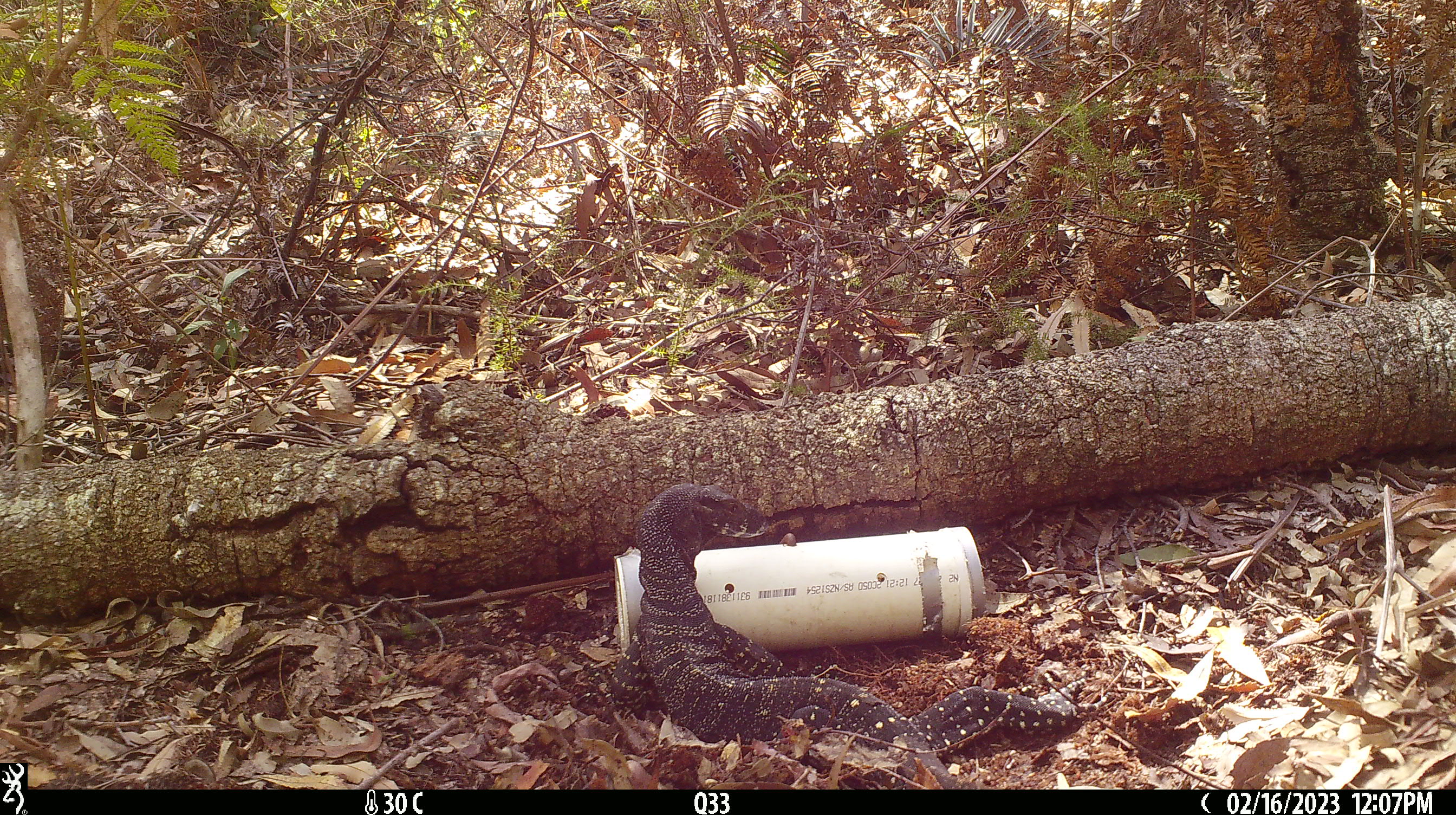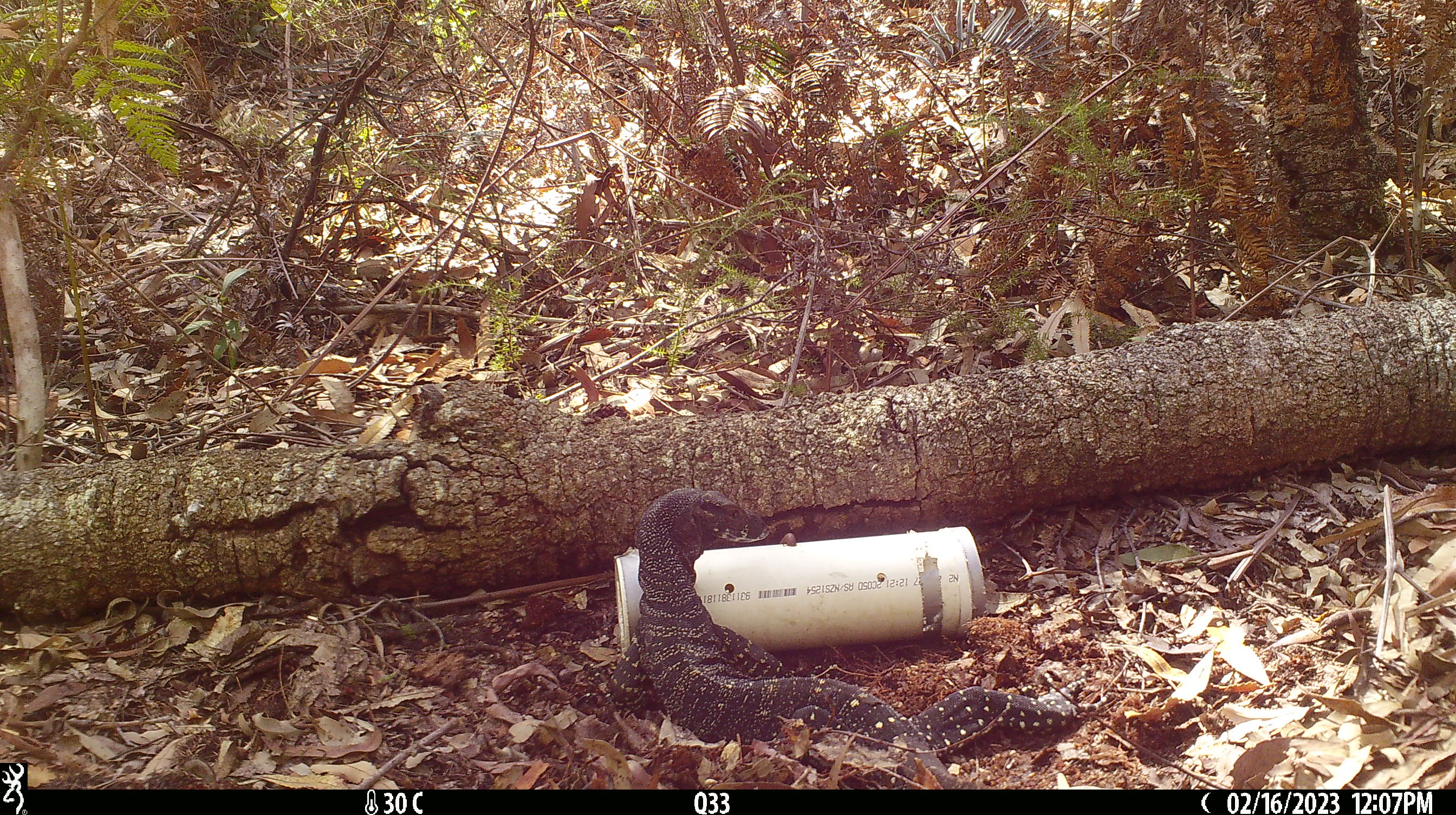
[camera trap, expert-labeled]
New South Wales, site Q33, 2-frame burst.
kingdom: Animalia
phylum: Chordata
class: Reptilia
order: Squamata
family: Varanidae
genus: Varanus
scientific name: Varanus varius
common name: lace monitor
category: goanna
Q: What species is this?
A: Goanna (lace monitor) (Varanus varius).